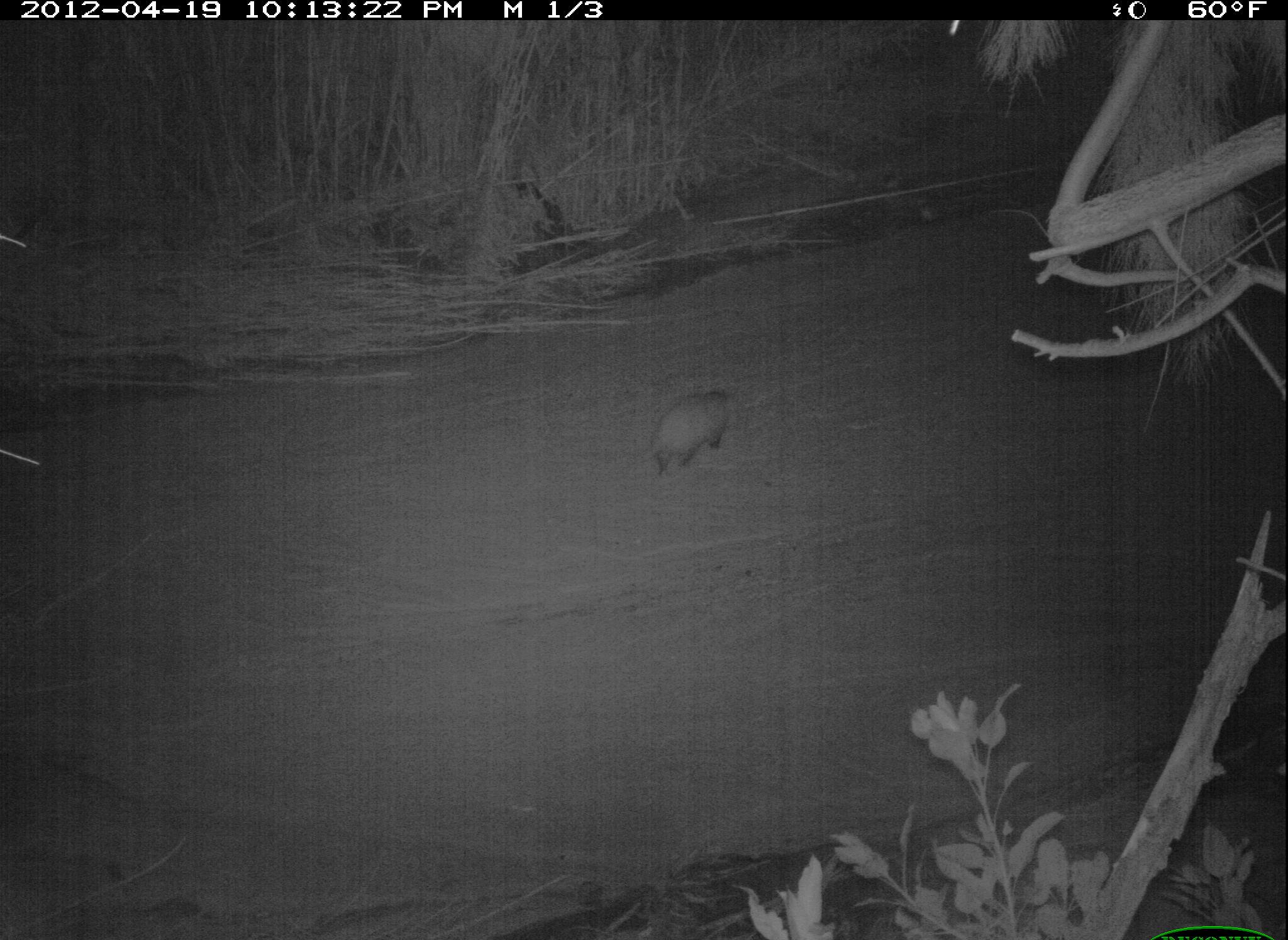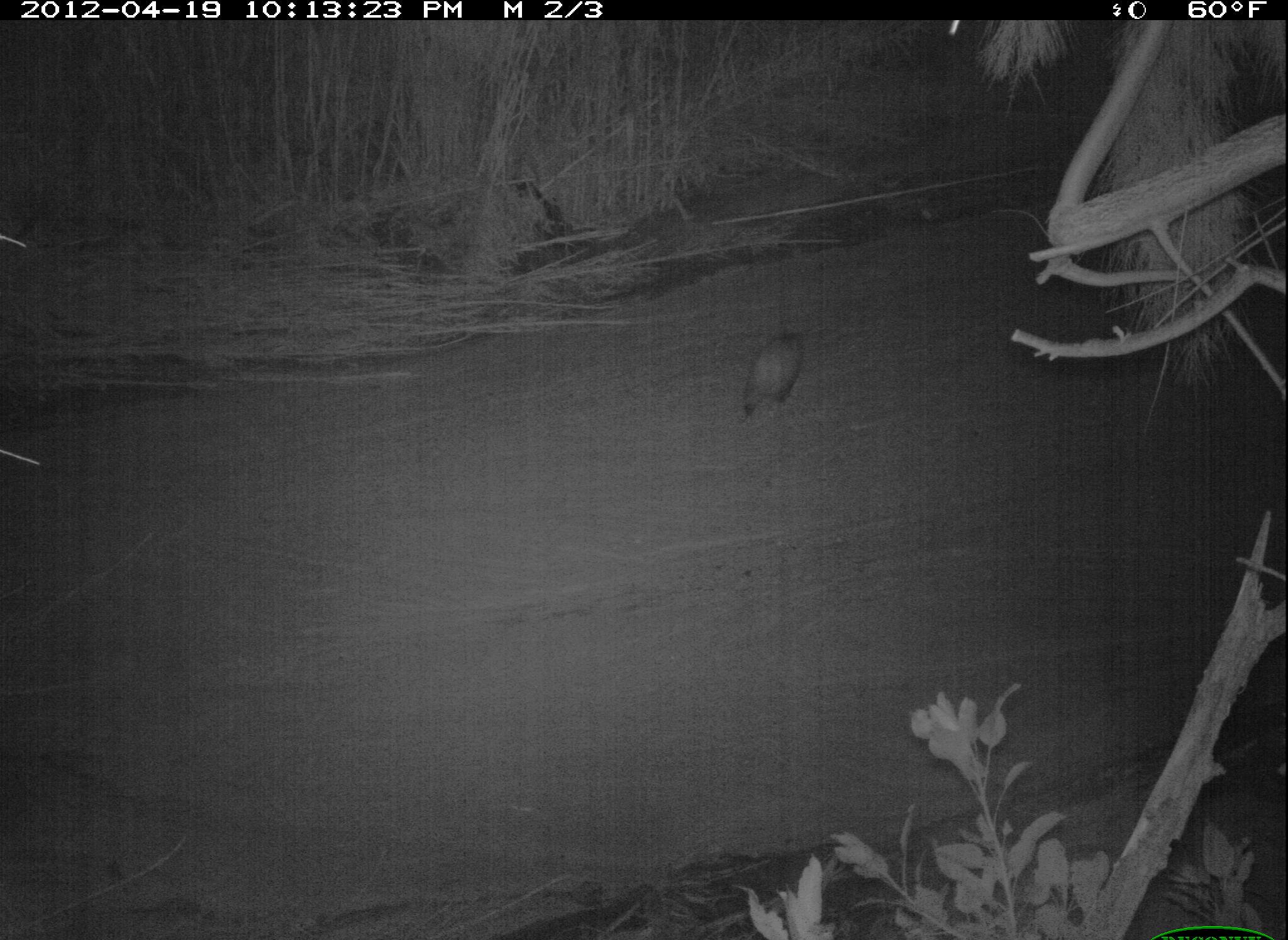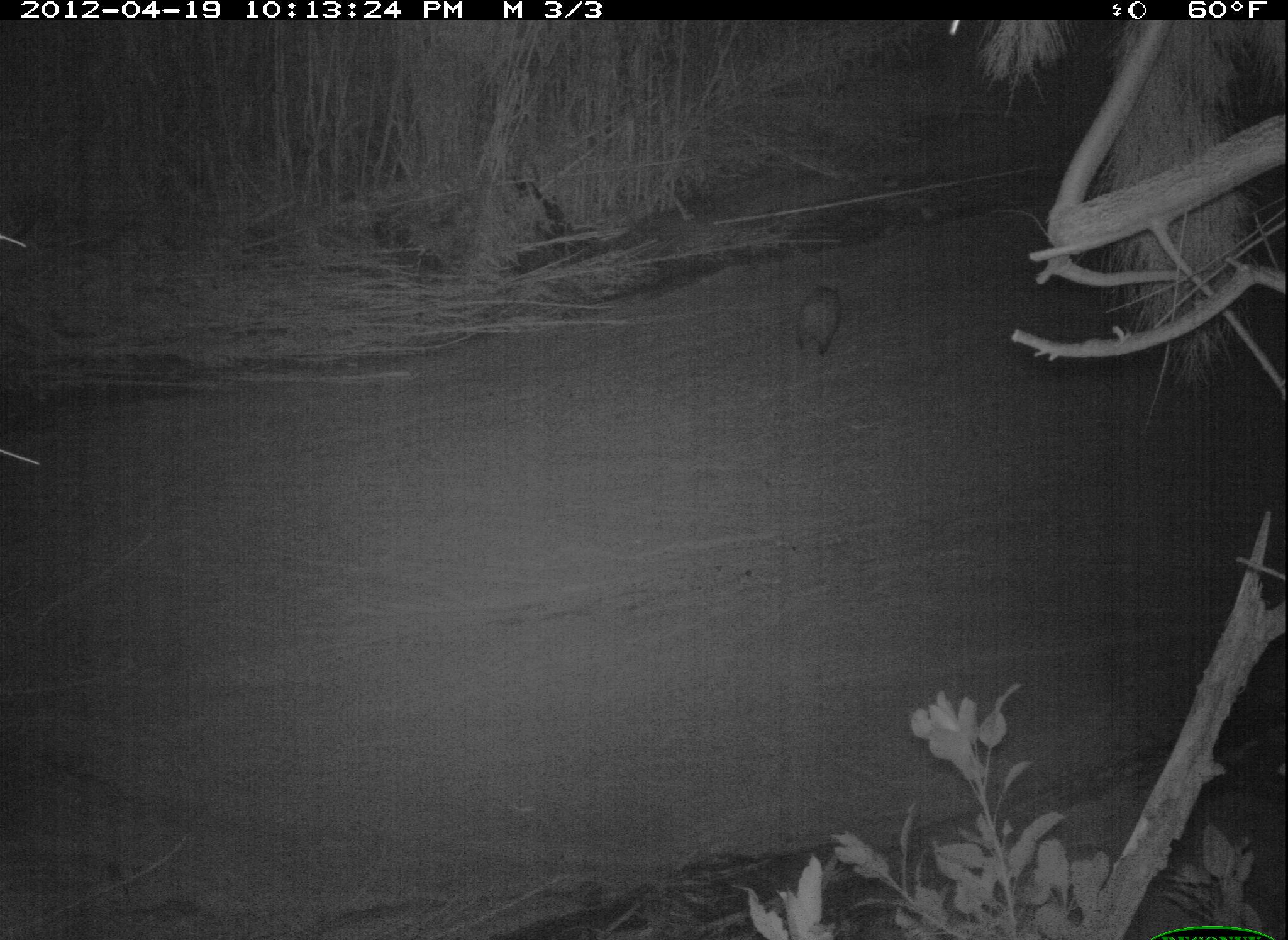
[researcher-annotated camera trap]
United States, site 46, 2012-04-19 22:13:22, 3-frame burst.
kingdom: Animalia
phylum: Chordata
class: Mammalia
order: Didelphimorphia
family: Didelphidae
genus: Didelphis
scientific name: Didelphis virginiana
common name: virginia opossum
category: opossum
Opossum (virginia opossum) (Didelphis virginiana).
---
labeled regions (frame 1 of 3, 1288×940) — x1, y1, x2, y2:
opossum: 610, 383, 747, 488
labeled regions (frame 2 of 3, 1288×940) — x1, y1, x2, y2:
opossum: 723, 319, 823, 441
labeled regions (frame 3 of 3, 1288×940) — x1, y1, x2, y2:
opossum: 779, 264, 860, 375